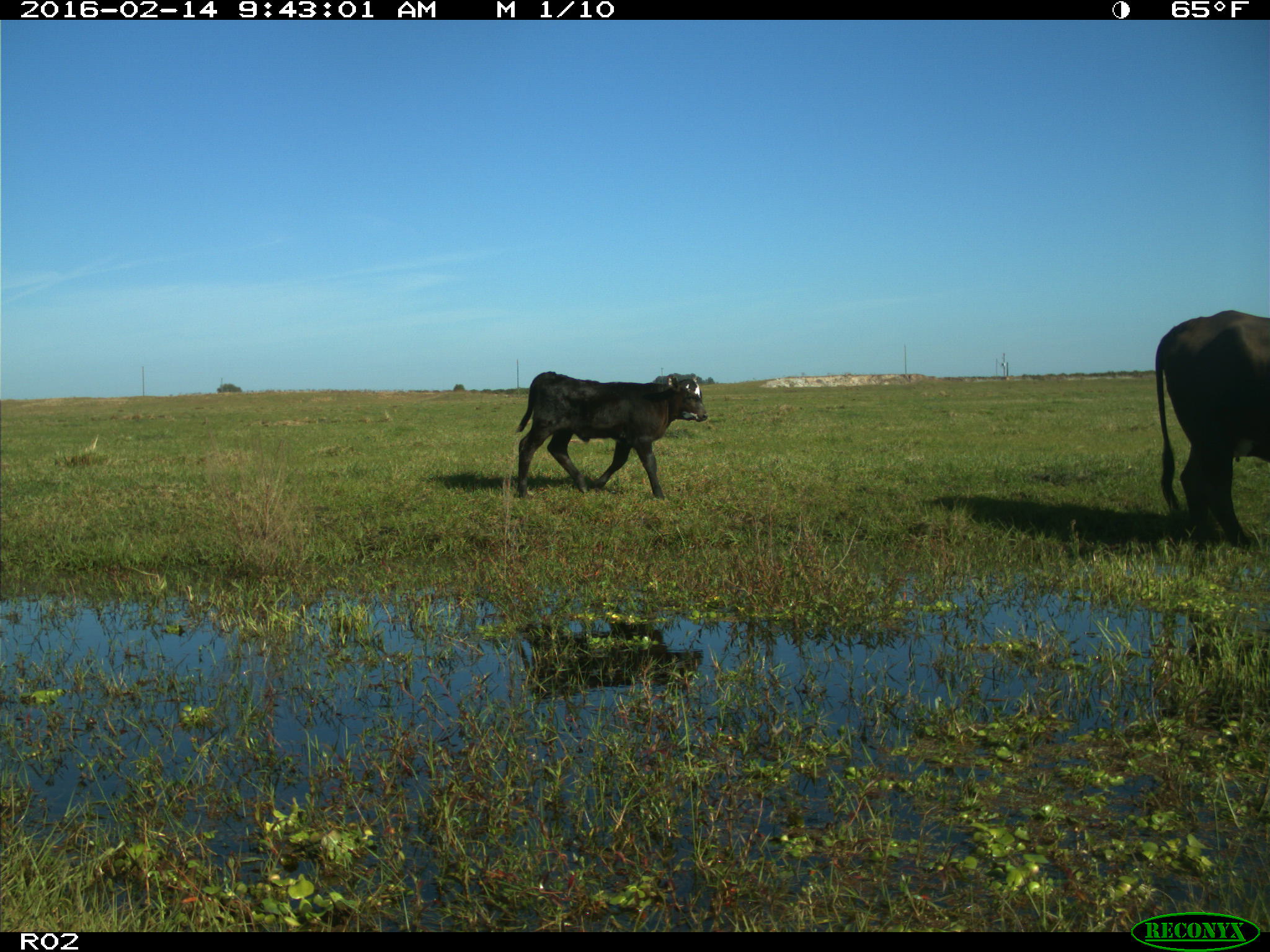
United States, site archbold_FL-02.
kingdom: Animalia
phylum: Chordata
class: Mammalia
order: Artiodactyla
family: Bovidae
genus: Bos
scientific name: Bos taurus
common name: domestic cow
Bos taurus (domestic cow).